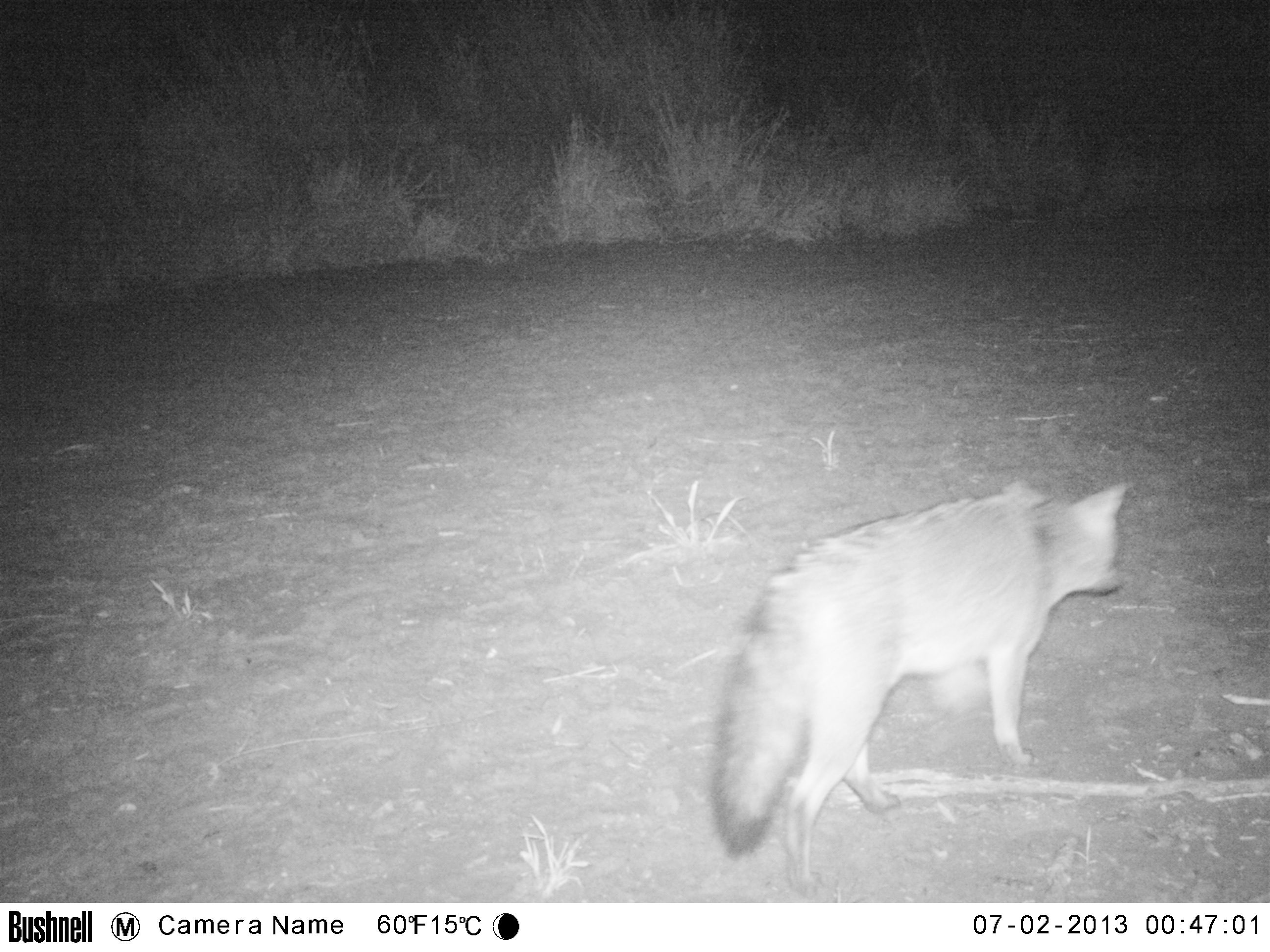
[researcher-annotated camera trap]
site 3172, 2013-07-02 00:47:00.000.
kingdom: Animalia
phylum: Chordata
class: Mammalia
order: Carnivora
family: Canidae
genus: Cerdocyon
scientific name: Cerdocyon thous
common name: crab-eating fox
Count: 1.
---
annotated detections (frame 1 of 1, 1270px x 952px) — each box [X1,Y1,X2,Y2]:
cerdocyon thous: [708,480,1137,902]